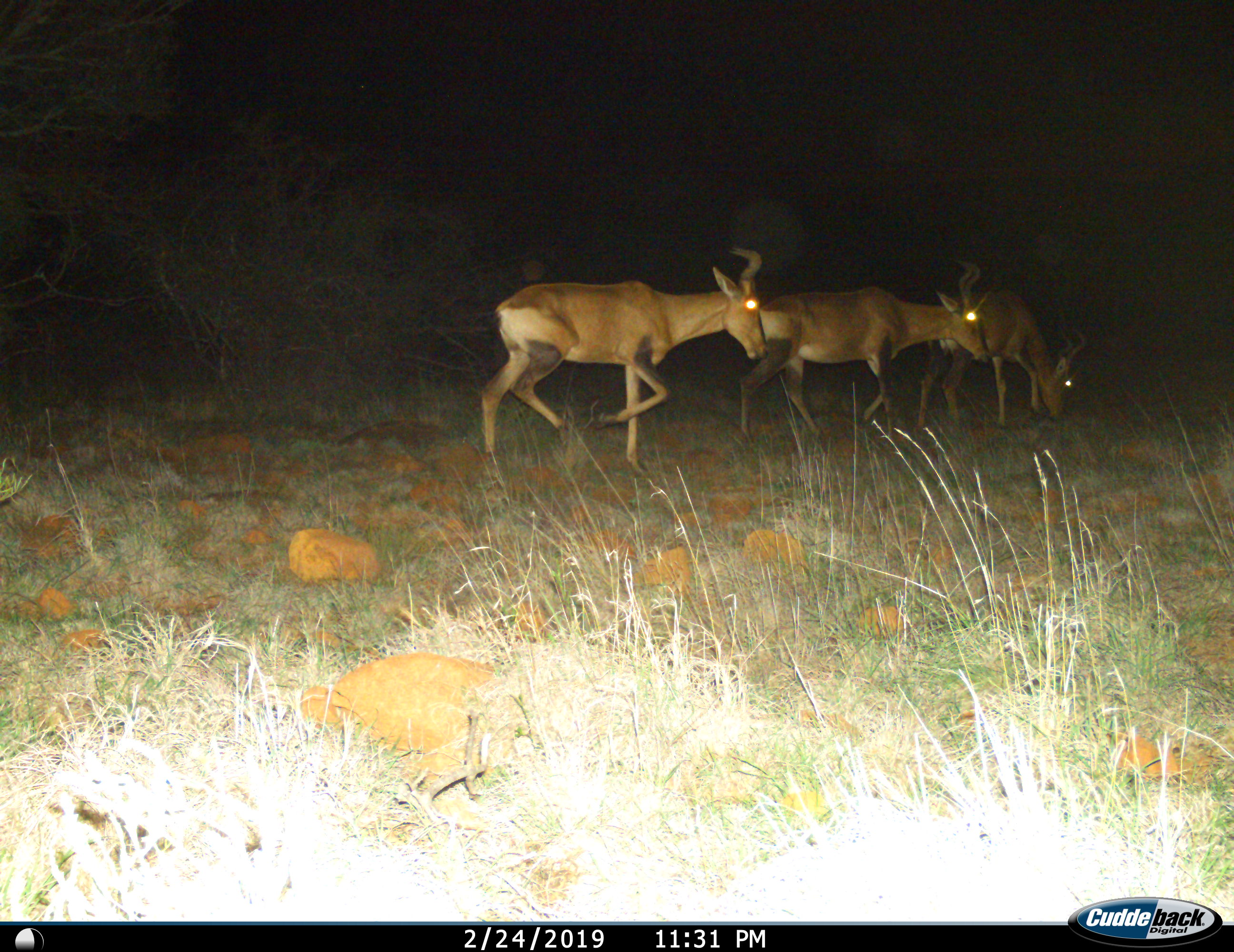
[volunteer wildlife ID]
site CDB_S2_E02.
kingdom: Animalia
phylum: Chordata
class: Mammalia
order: Artiodactyla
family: Bovidae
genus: Alcelaphus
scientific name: Alcelaphus buselaphus caama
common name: red hartebeest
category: hartebeestred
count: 3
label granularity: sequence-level